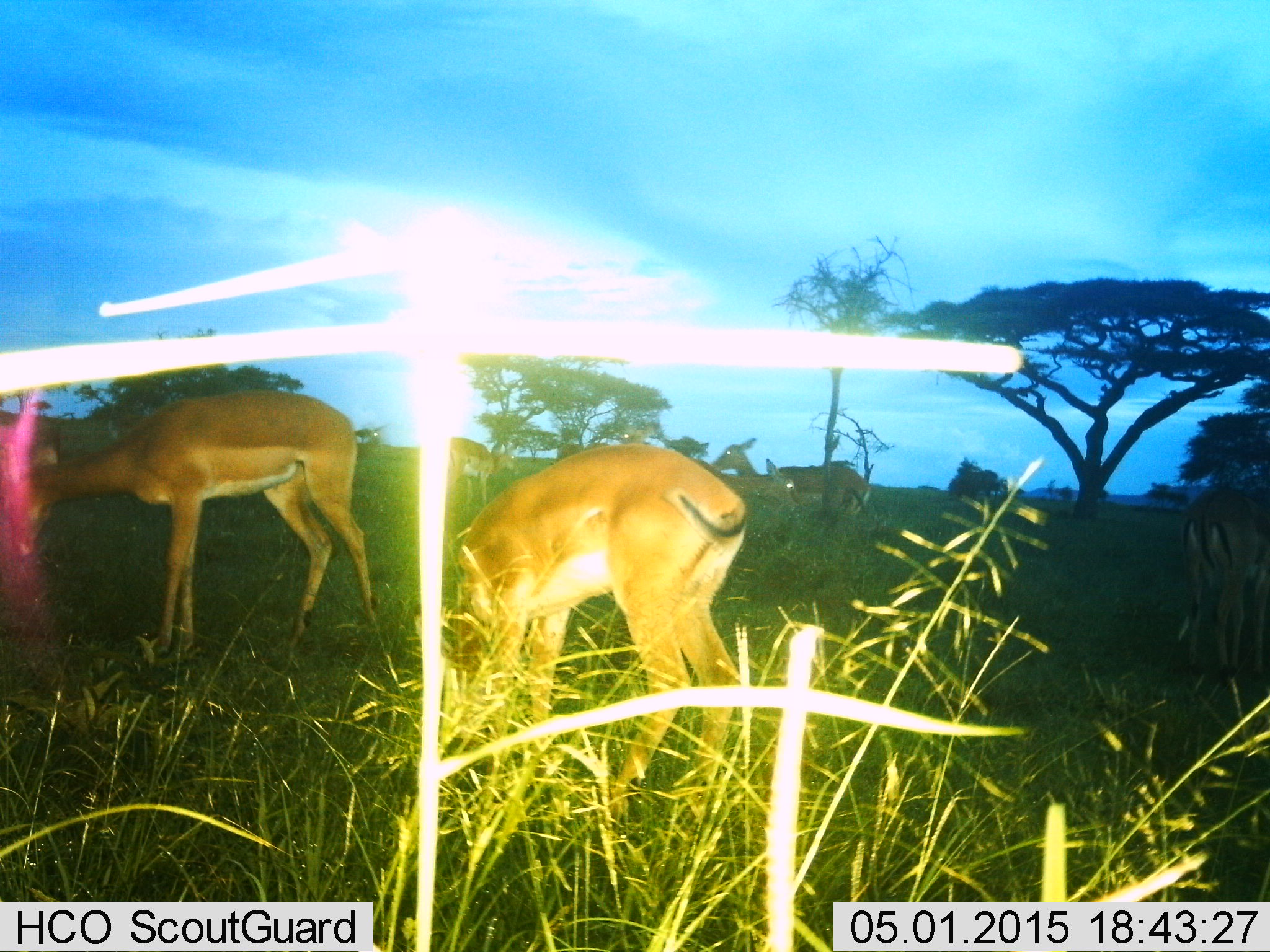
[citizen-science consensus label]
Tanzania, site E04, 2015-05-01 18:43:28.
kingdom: Animalia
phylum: Chordata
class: Mammalia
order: Artiodactyla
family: Bovidae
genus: Aepyceros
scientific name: Aepyceros melampus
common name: impala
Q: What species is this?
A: Impala (Aepyceros melampus).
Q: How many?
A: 6.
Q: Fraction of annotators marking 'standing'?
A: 60%.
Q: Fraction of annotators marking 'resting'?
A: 0%.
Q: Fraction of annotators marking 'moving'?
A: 0%.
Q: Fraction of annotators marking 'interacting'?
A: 0%.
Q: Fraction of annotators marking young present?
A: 0%.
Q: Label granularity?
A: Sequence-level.